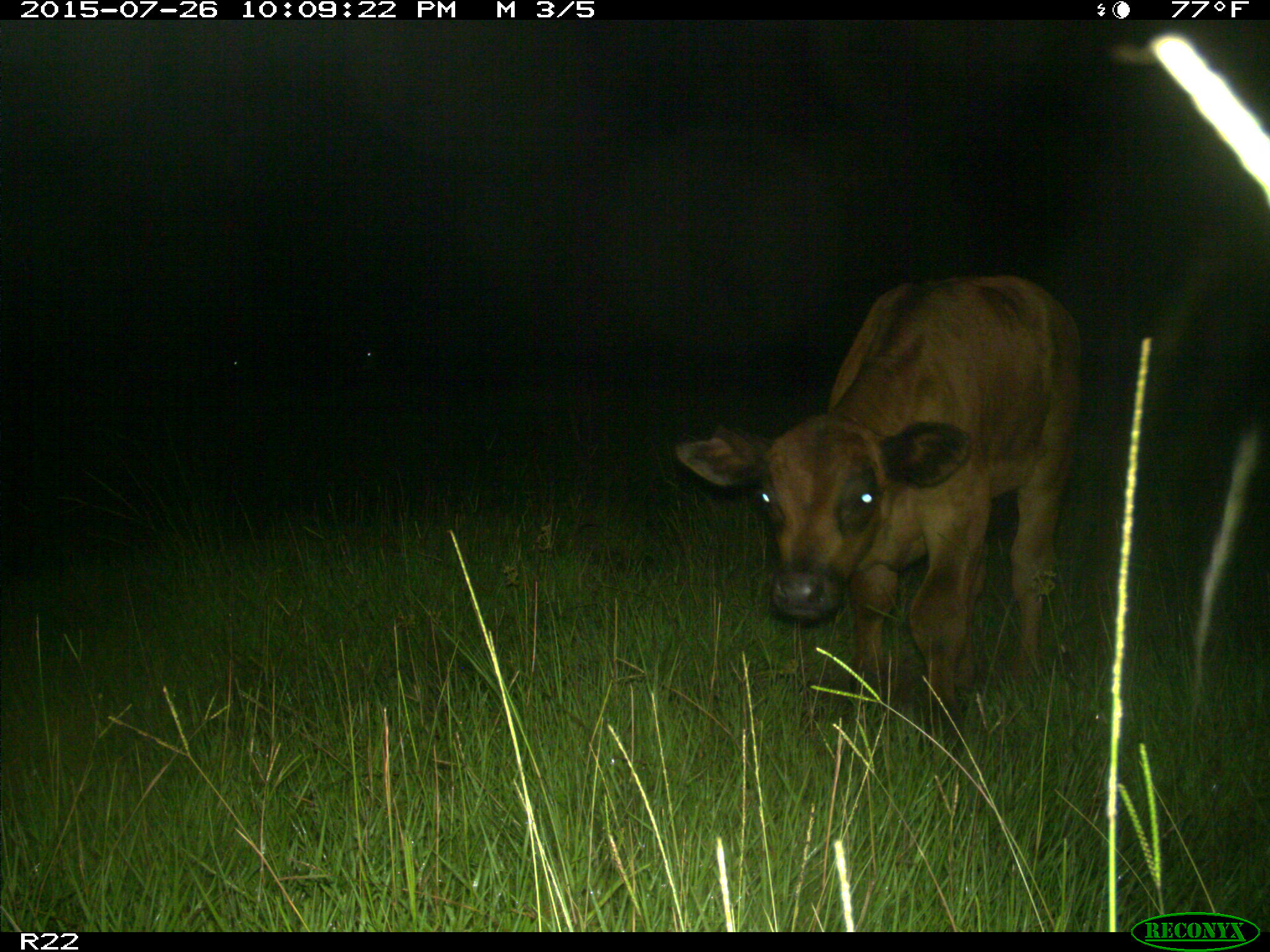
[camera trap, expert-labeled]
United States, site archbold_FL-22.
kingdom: Animalia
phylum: Chordata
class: Mammalia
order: Artiodactyla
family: Bovidae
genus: Bos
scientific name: Bos taurus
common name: domestic cow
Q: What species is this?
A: Bos taurus (domestic cow).